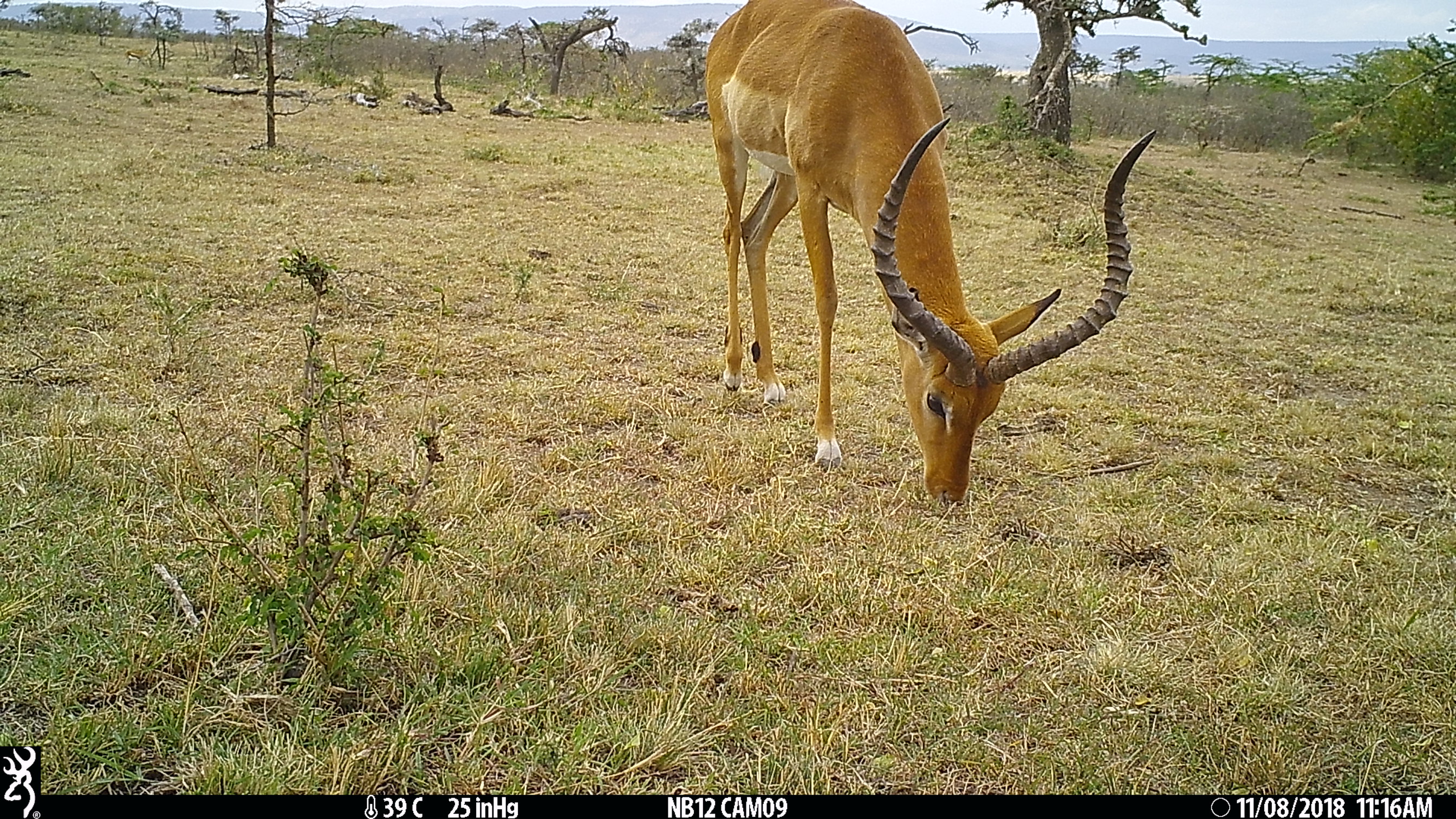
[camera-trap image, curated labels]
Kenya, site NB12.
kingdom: Animalia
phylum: Chordata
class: Mammalia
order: Artiodactyla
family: Bovidae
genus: Aepyceros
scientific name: Aepyceros melampus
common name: impala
Impala (Aepyceros melampus).